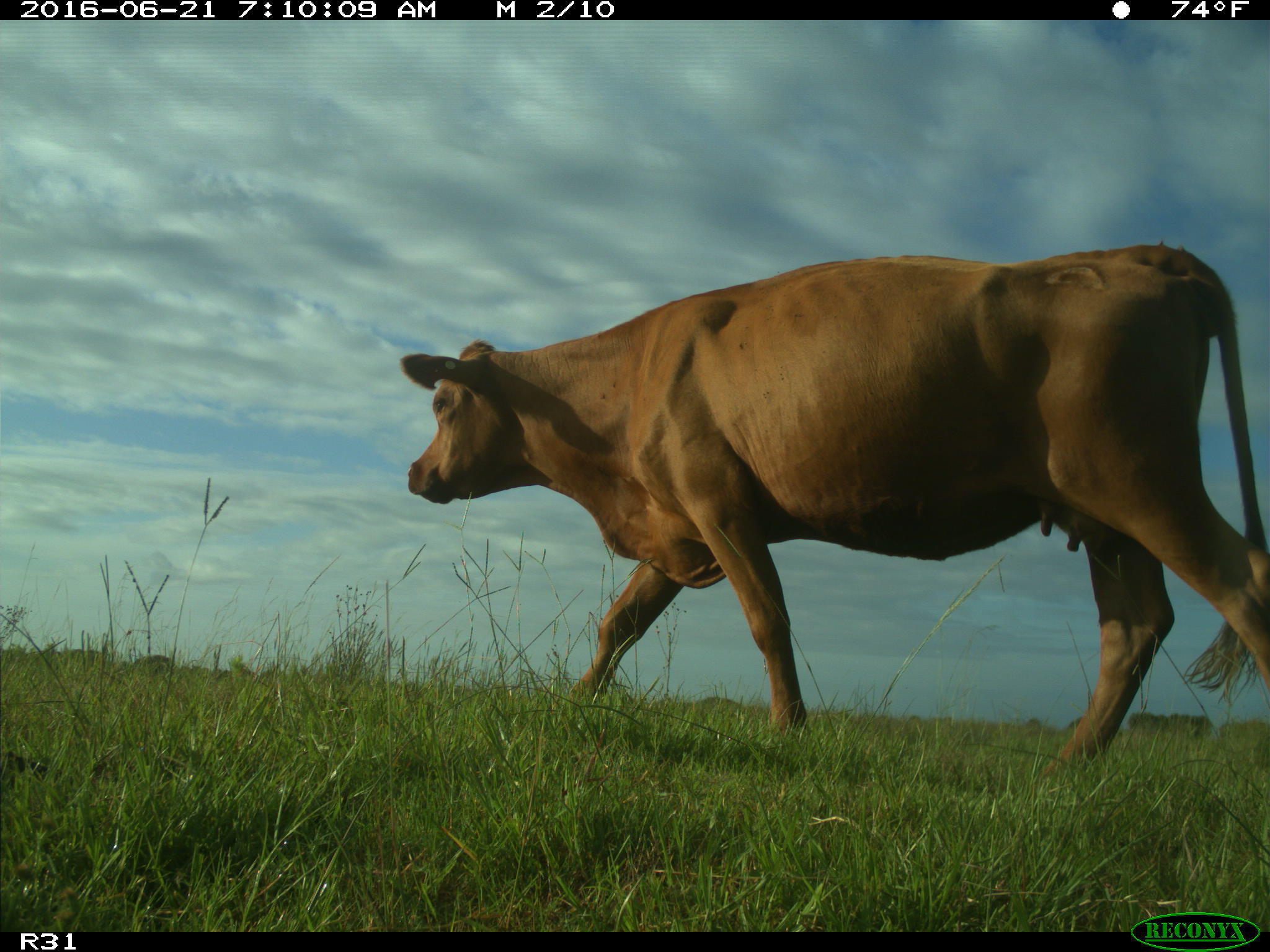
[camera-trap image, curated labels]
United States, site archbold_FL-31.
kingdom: Animalia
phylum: Chordata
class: Mammalia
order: Artiodactyla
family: Bovidae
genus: Bos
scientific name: Bos taurus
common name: domestic cow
Bos taurus (domestic cow).